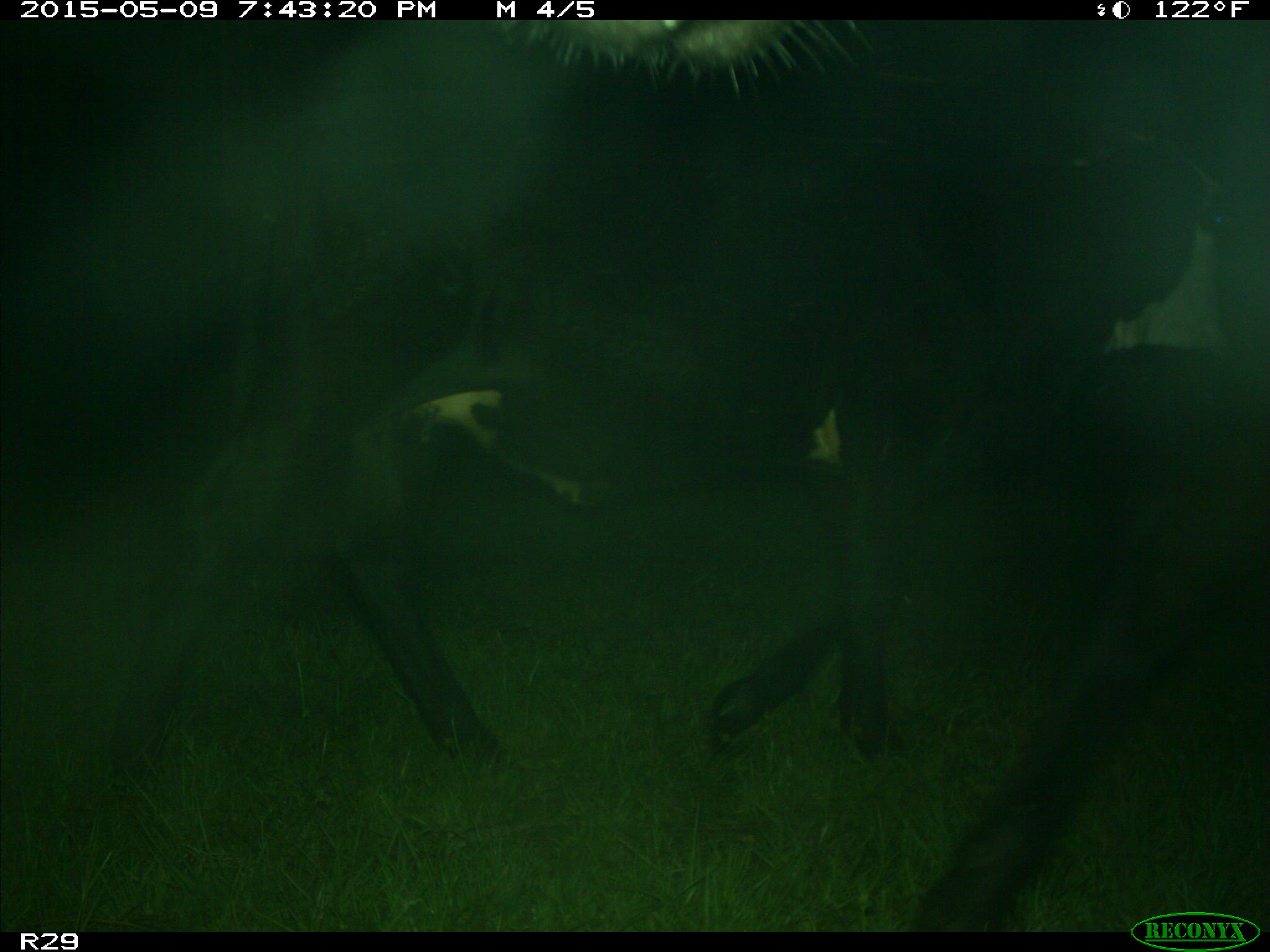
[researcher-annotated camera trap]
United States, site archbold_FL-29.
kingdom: Animalia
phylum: Chordata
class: Mammalia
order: Artiodactyla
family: Bovidae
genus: Bos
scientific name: Bos taurus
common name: domestic cow